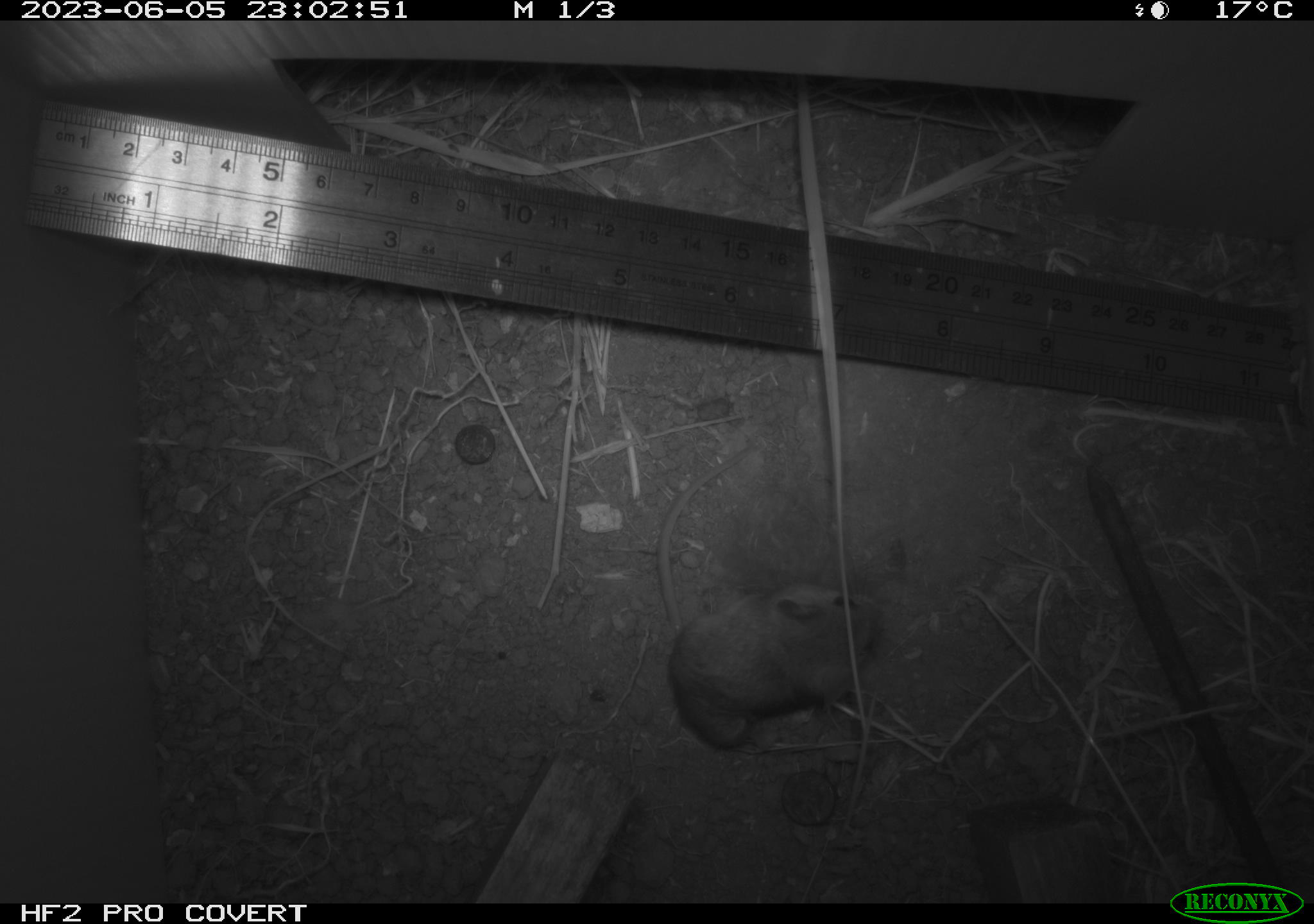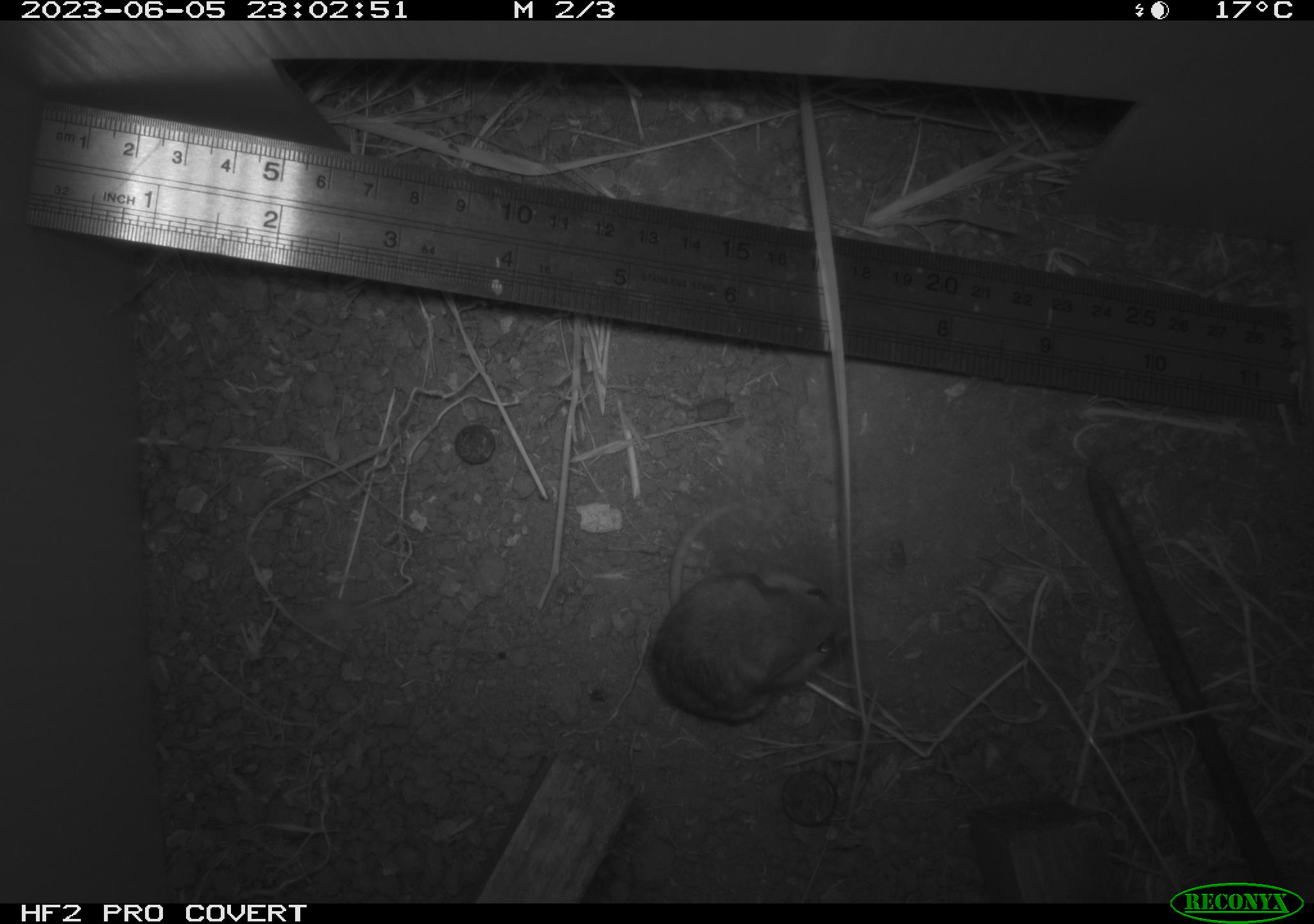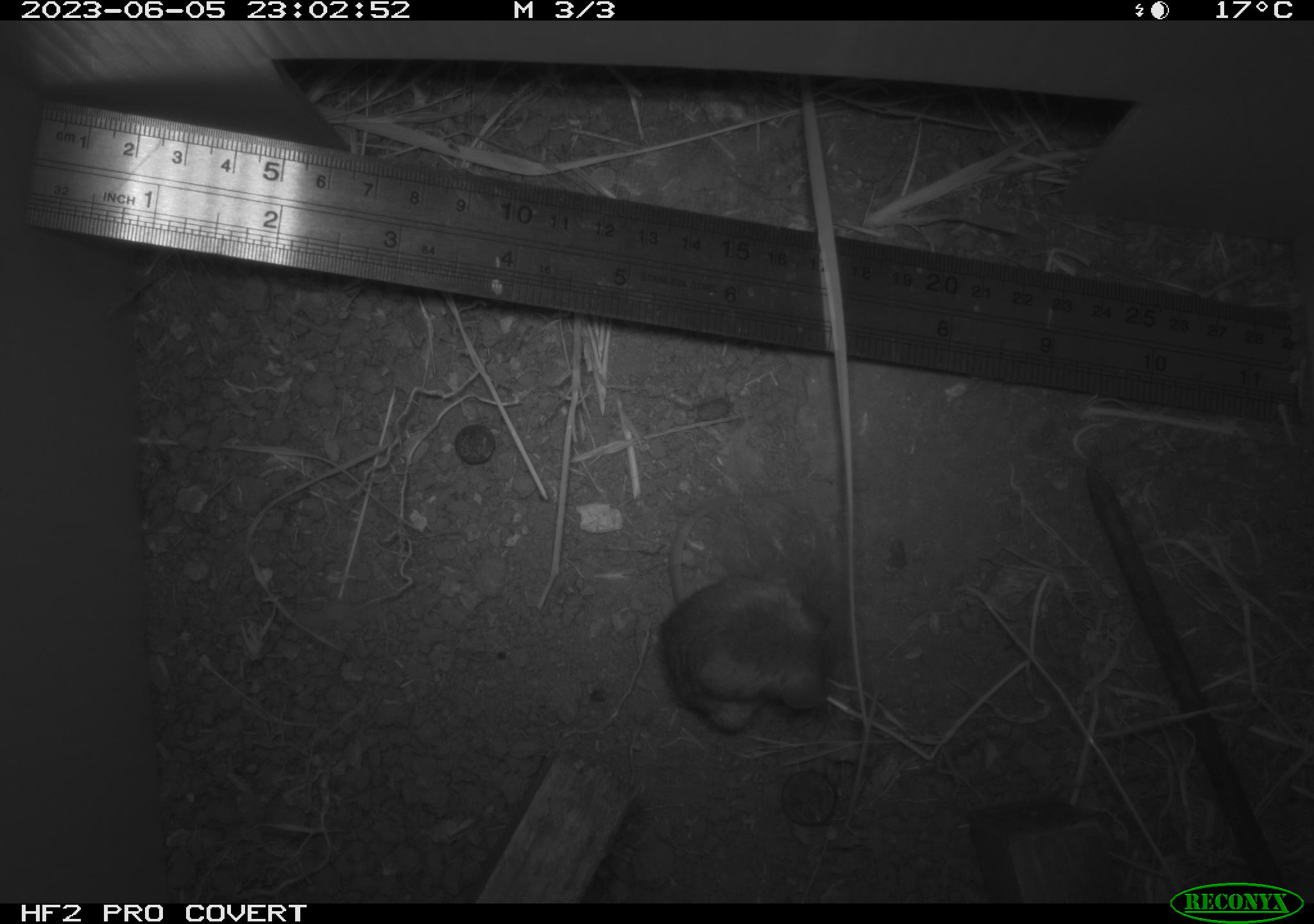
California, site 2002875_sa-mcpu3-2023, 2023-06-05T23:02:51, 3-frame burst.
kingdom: Animalia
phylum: Chordata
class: Mammalia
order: Rodentia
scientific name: Rodentia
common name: mouse species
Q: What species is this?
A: Mouse species (Rodentia).